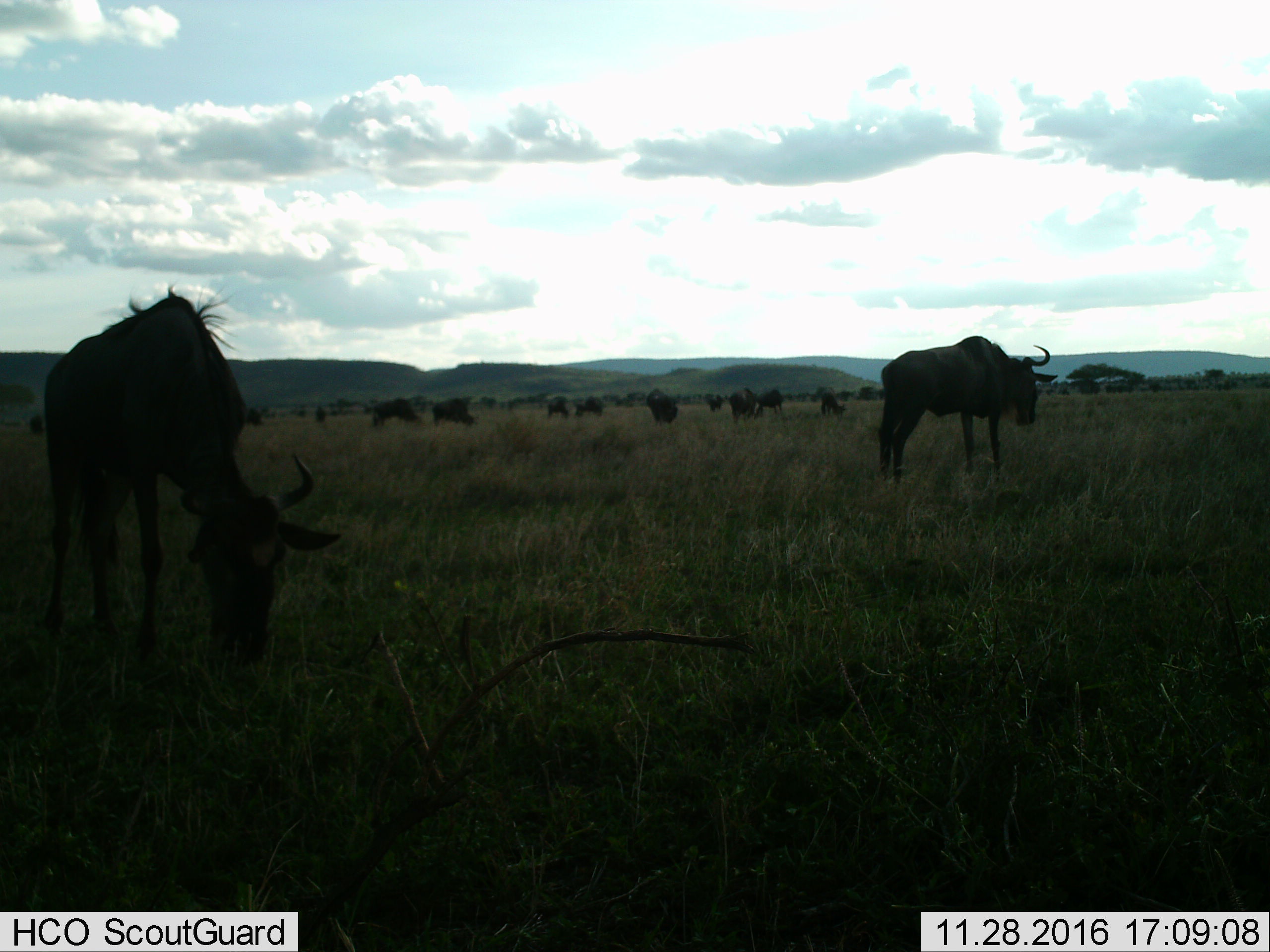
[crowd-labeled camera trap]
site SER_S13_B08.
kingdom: Animalia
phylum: Chordata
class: Mammalia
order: Artiodactyla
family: Bovidae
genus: Connochaetes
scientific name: Connochaetes taurinus taurinus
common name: blue wildebeest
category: wildebeestblue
Wildebeestblue (blue wildebeest) (Connochaetes taurinus taurinus), count 11-50. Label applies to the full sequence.